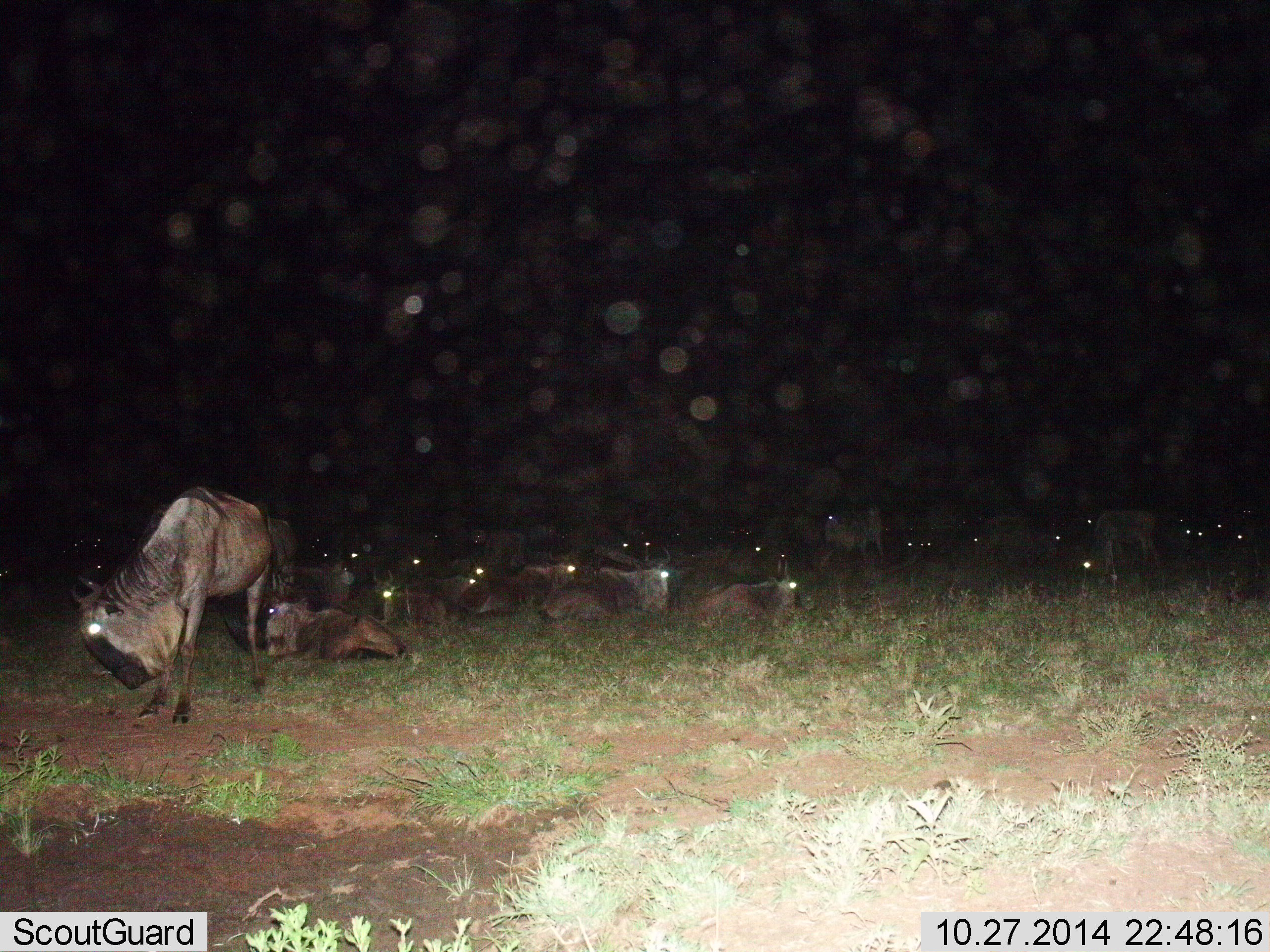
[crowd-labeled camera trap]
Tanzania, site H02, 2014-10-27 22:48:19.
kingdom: Animalia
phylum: Chordata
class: Mammalia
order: Artiodactyla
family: Bovidae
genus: Connochaetes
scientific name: Connochaetes taurinus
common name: blue wildebeest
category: wildebeest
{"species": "wildebeest (blue wildebeest) (Connochaetes taurinus)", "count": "11-50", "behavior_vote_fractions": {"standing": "90%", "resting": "90%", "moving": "0%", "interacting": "0%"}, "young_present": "0%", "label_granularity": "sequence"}